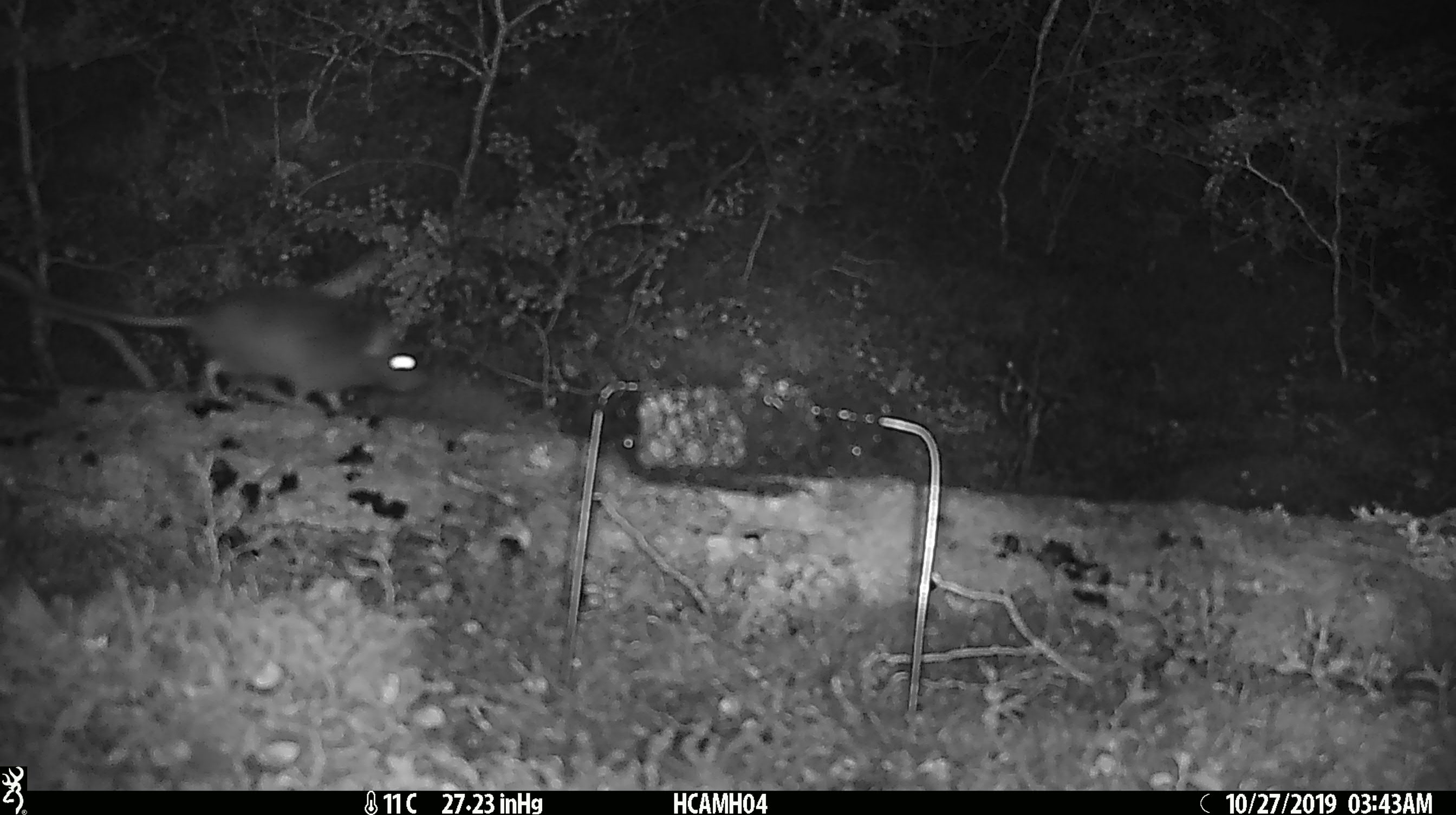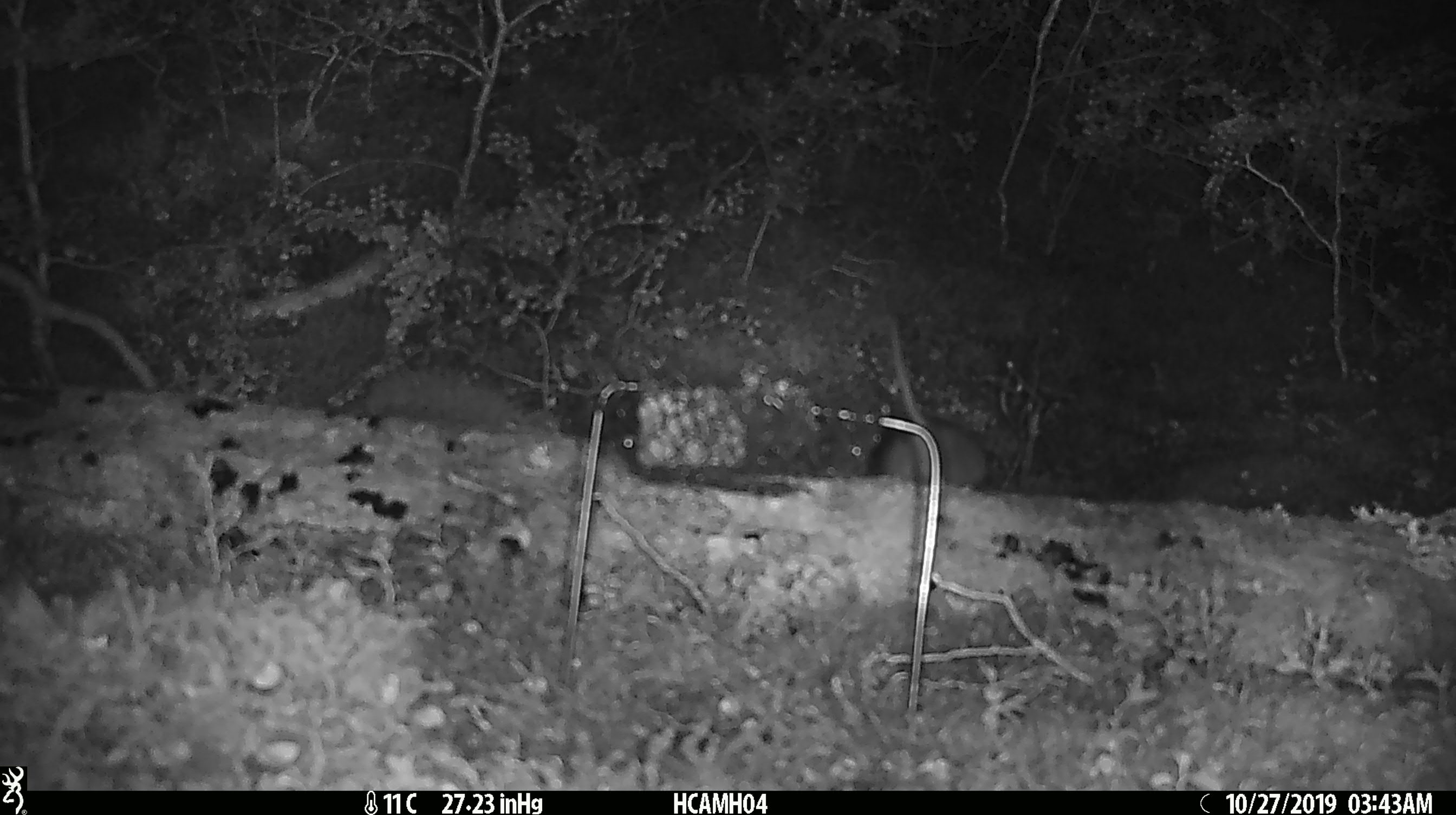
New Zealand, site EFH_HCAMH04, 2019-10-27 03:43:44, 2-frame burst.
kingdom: Animalia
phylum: Chordata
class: Mammalia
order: Rodentia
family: Muridae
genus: Rattus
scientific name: Rattus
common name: rat